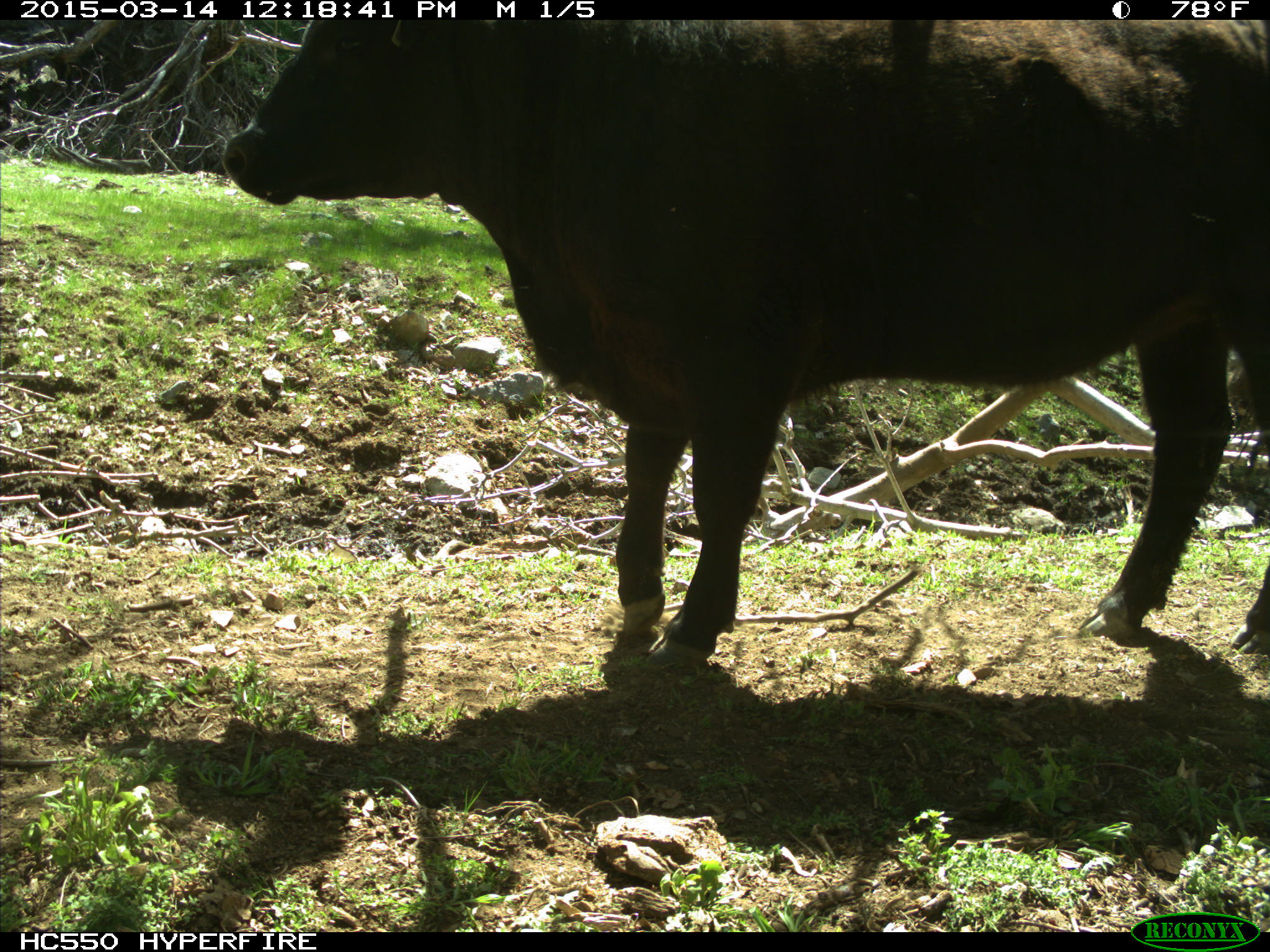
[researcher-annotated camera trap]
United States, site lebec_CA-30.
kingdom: Animalia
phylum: Chordata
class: Mammalia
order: Artiodactyla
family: Bovidae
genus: Bos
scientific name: Bos taurus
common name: domestic cow